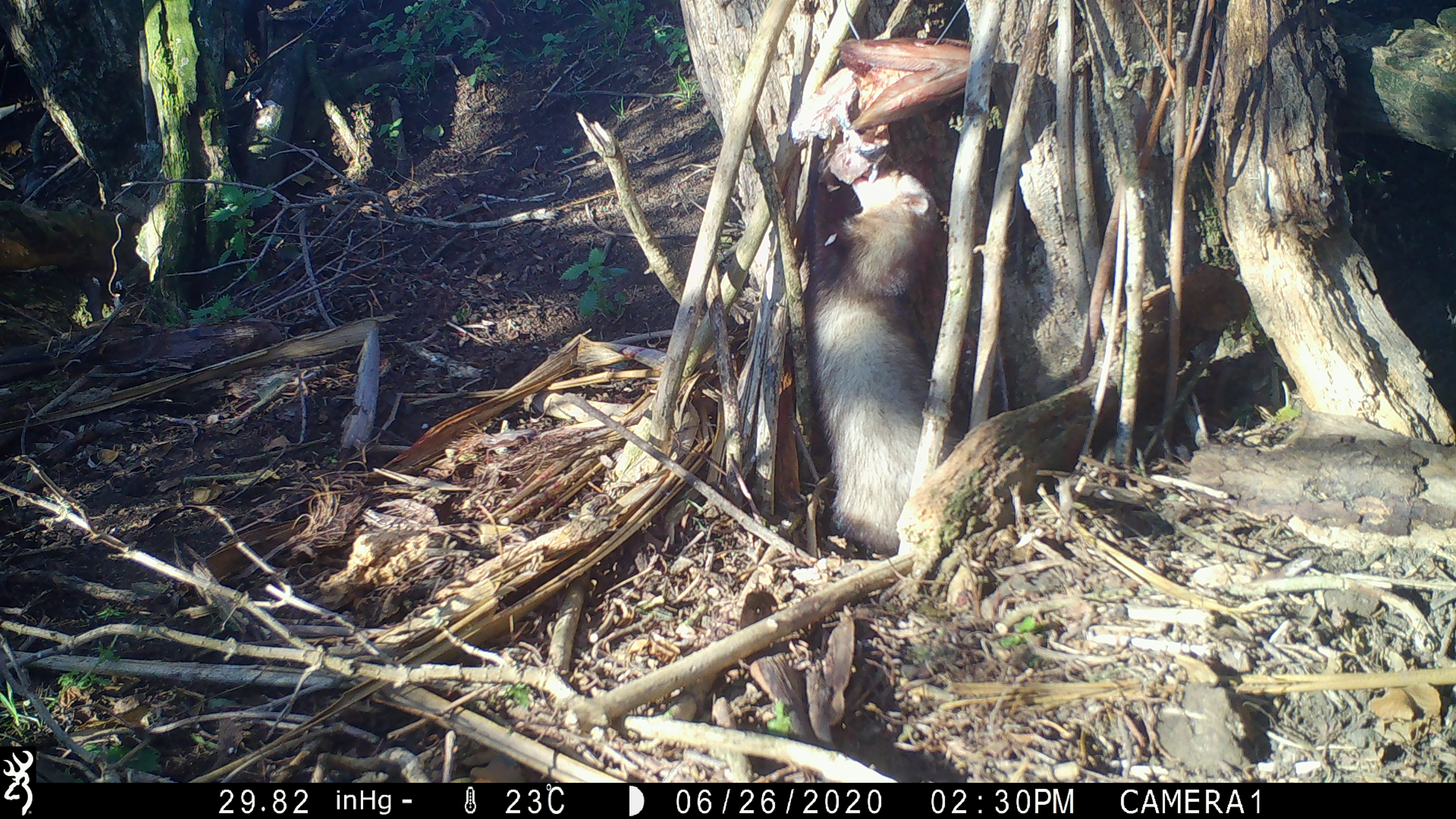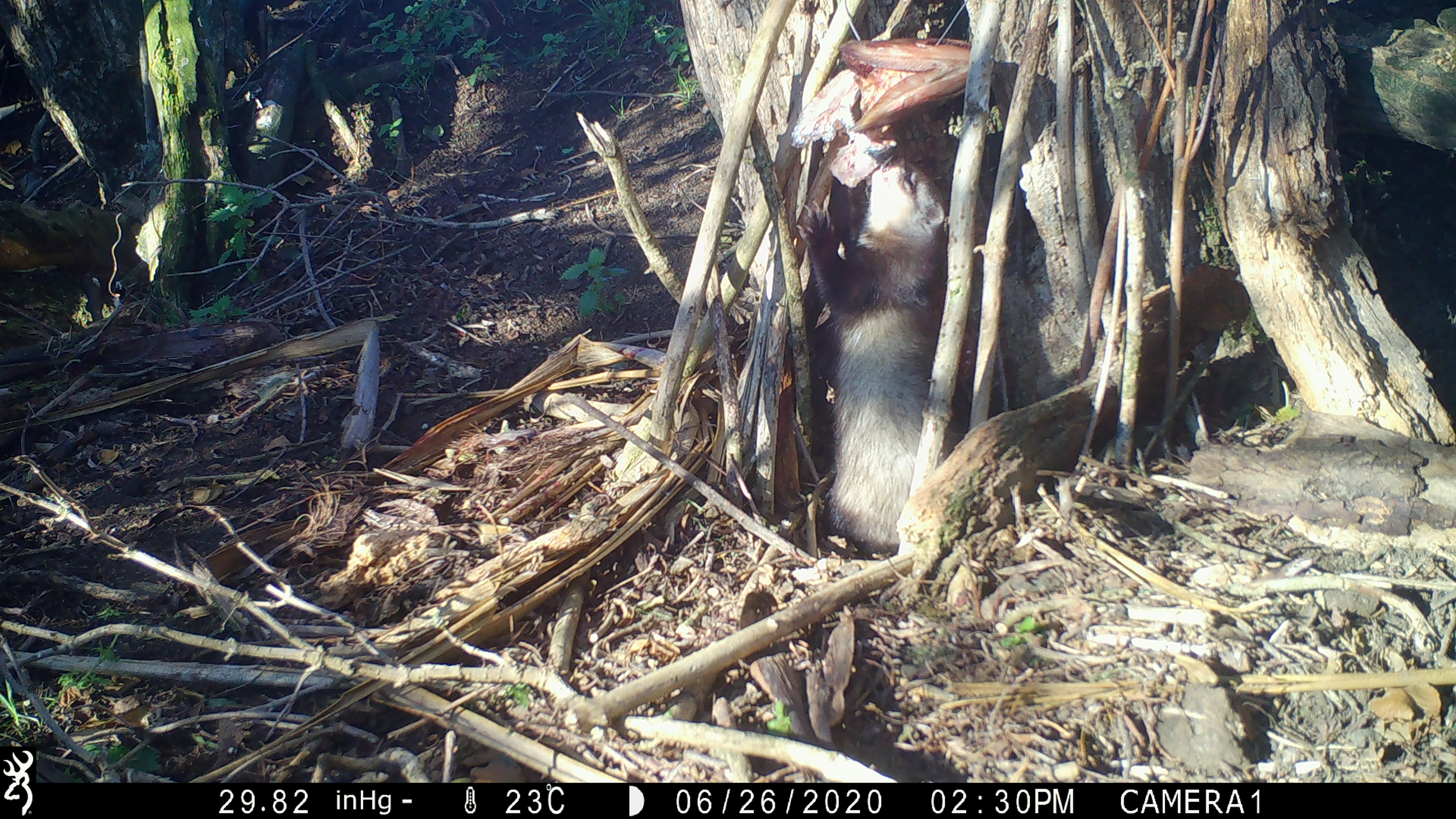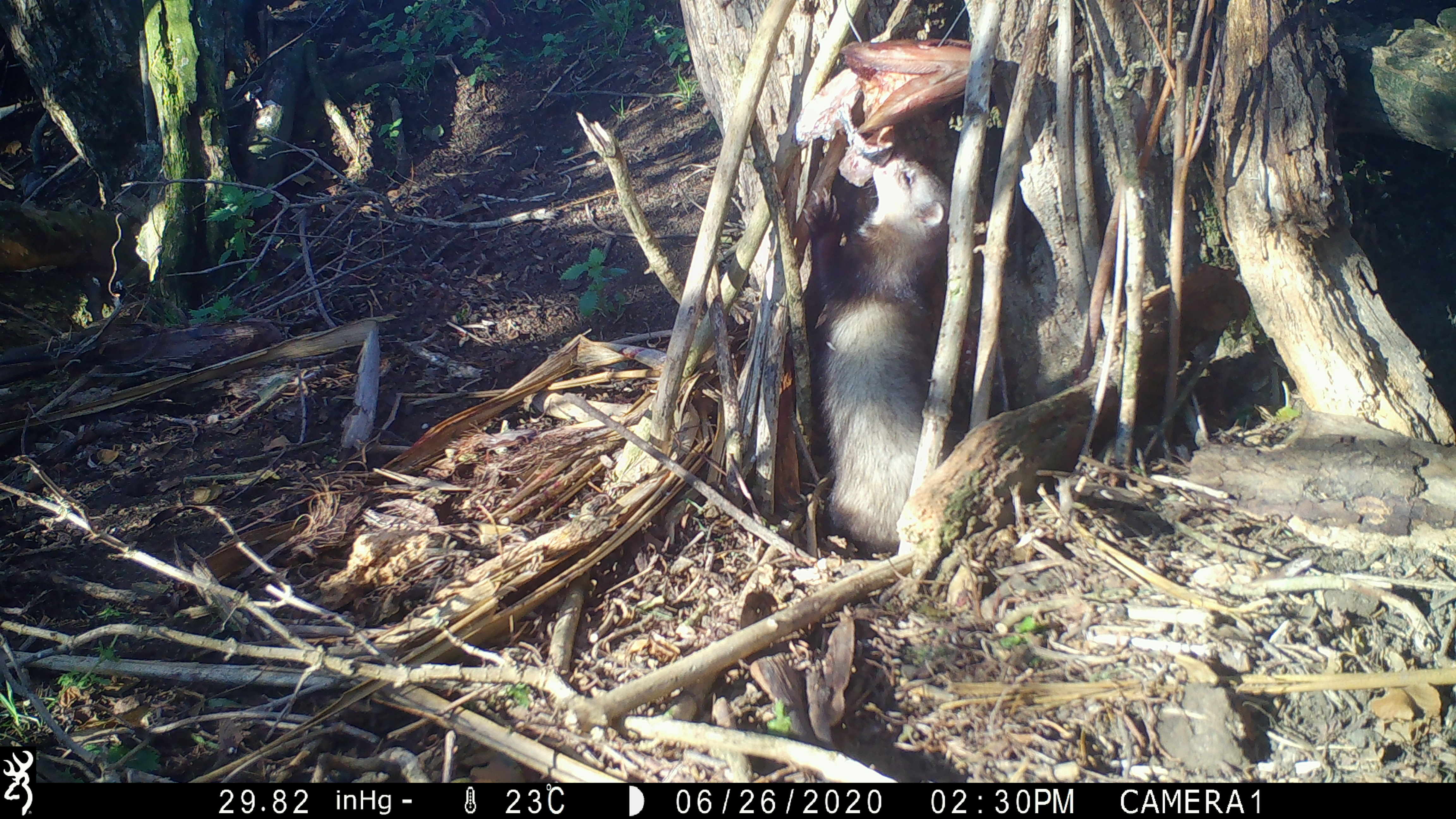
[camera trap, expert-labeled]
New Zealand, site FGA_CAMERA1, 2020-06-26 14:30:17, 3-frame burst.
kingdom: Animalia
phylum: Chordata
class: Mammalia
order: Carnivora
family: Mustelidae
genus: Mustela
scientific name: Mustela furo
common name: ferret